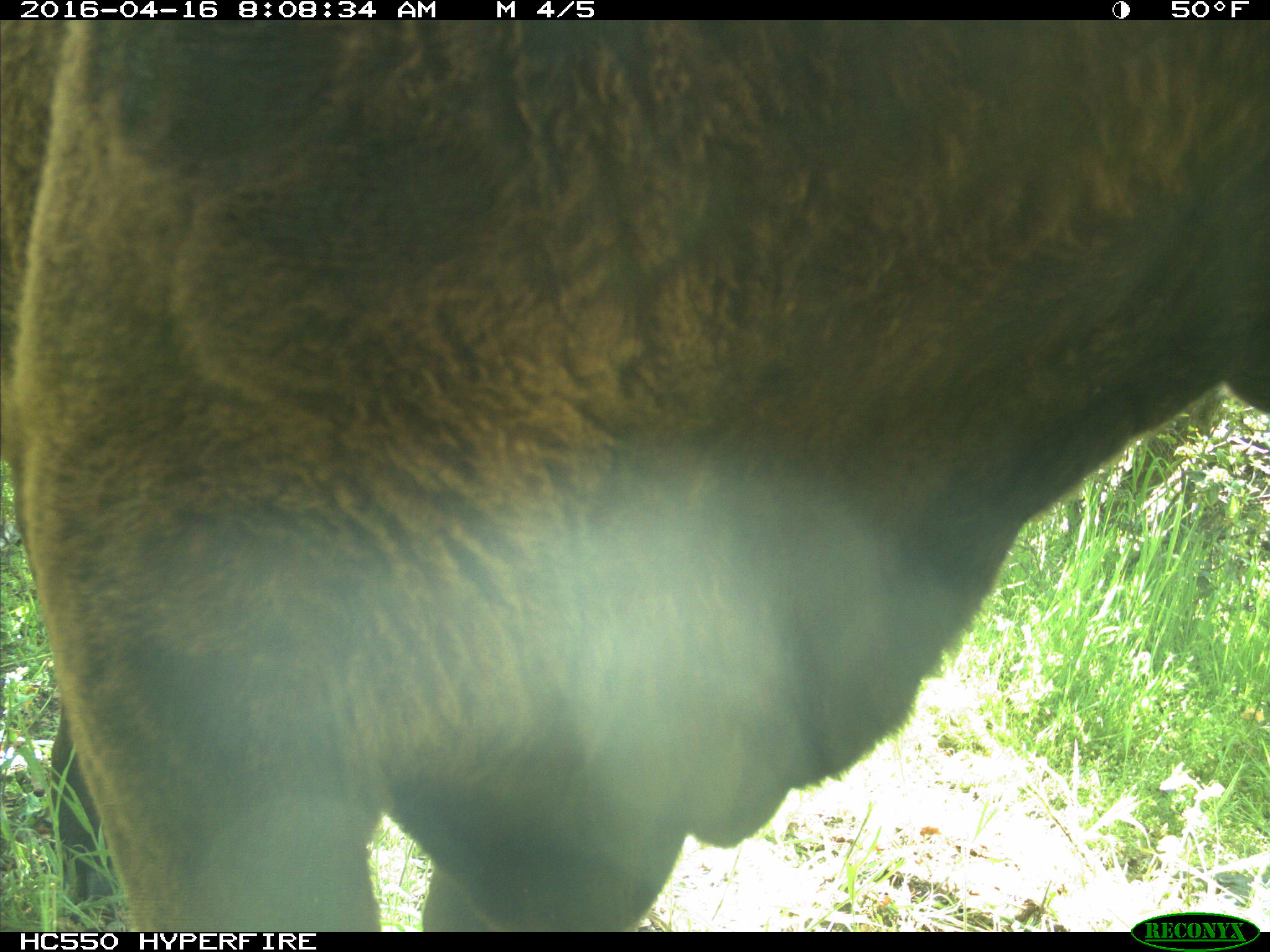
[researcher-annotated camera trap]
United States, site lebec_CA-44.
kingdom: Animalia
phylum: Chordata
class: Mammalia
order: Artiodactyla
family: Bovidae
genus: Bos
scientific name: Bos taurus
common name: domestic cow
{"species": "Bos taurus (domestic cow)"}